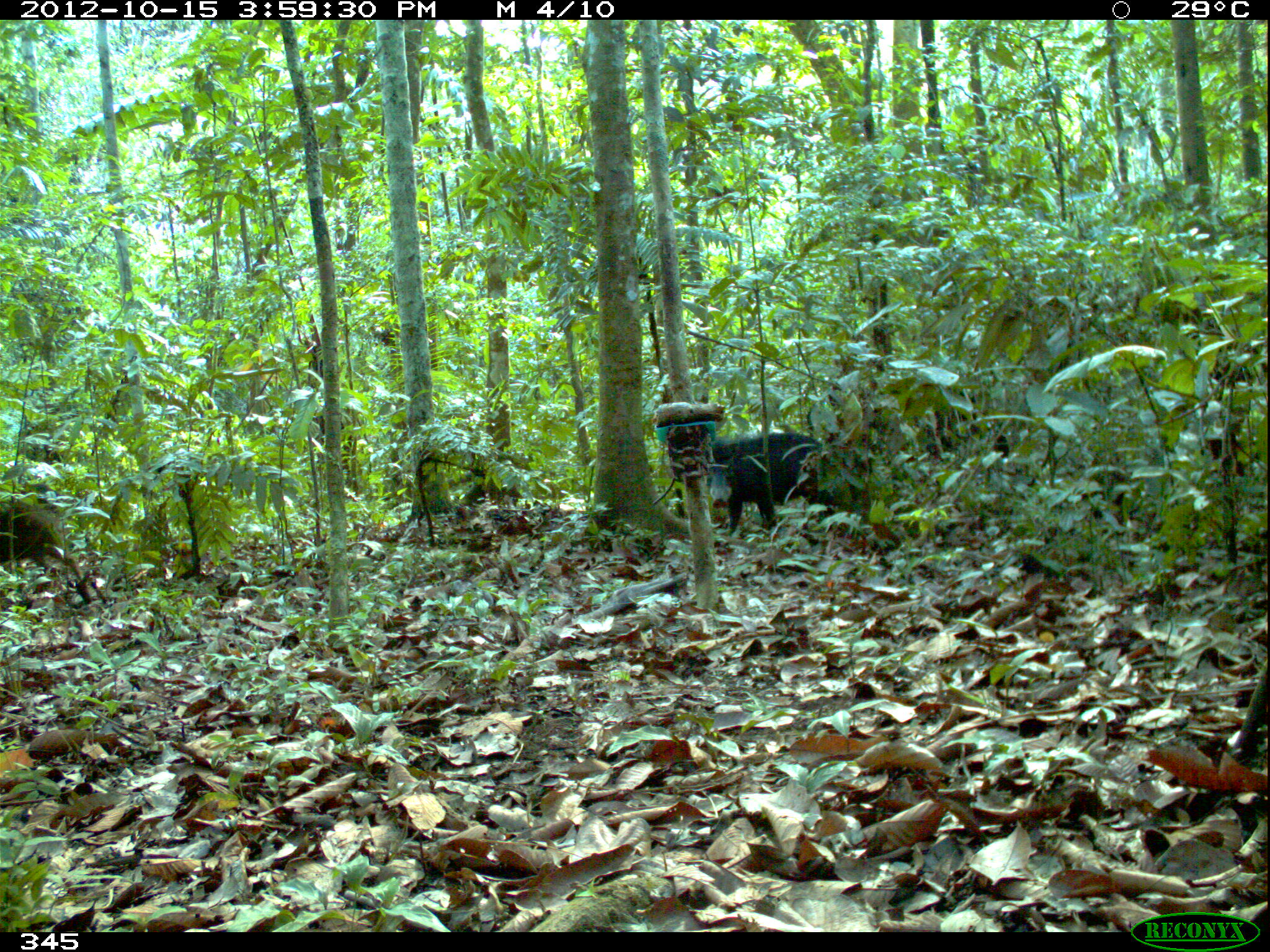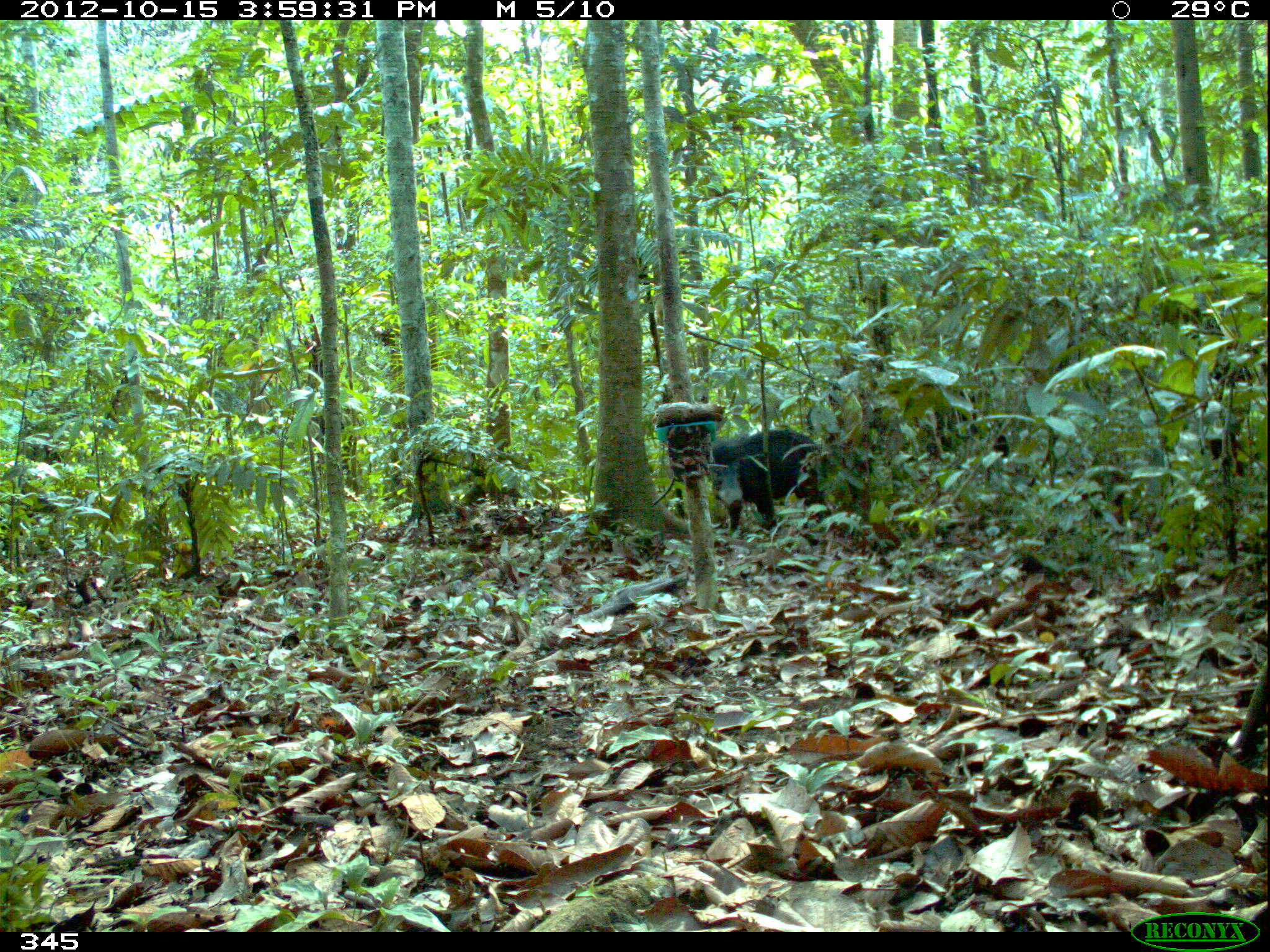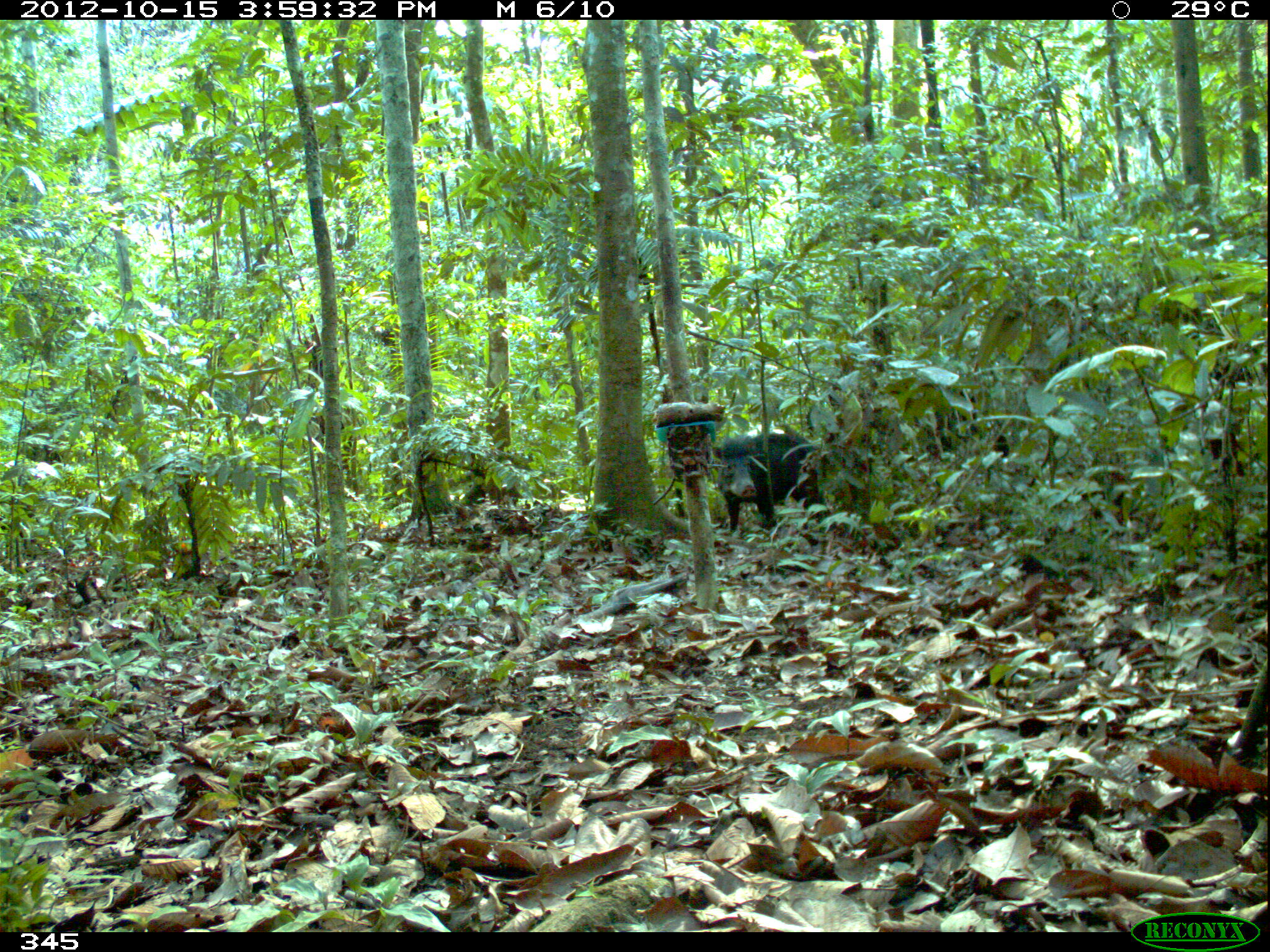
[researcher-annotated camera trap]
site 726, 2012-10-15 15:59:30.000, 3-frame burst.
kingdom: Animalia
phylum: Chordata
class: Mammalia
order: Artiodactyla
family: Tayassuidae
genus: Tayassu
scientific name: Tayassu pecari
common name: white-lipped peccary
Tayassu pecari (white-lipped peccary).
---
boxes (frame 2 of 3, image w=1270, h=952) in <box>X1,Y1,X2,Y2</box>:
tayassu pecari: <box>707,429,846,532</box>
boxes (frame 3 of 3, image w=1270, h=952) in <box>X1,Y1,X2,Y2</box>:
tayassu pecari: <box>710,431,830,535</box>